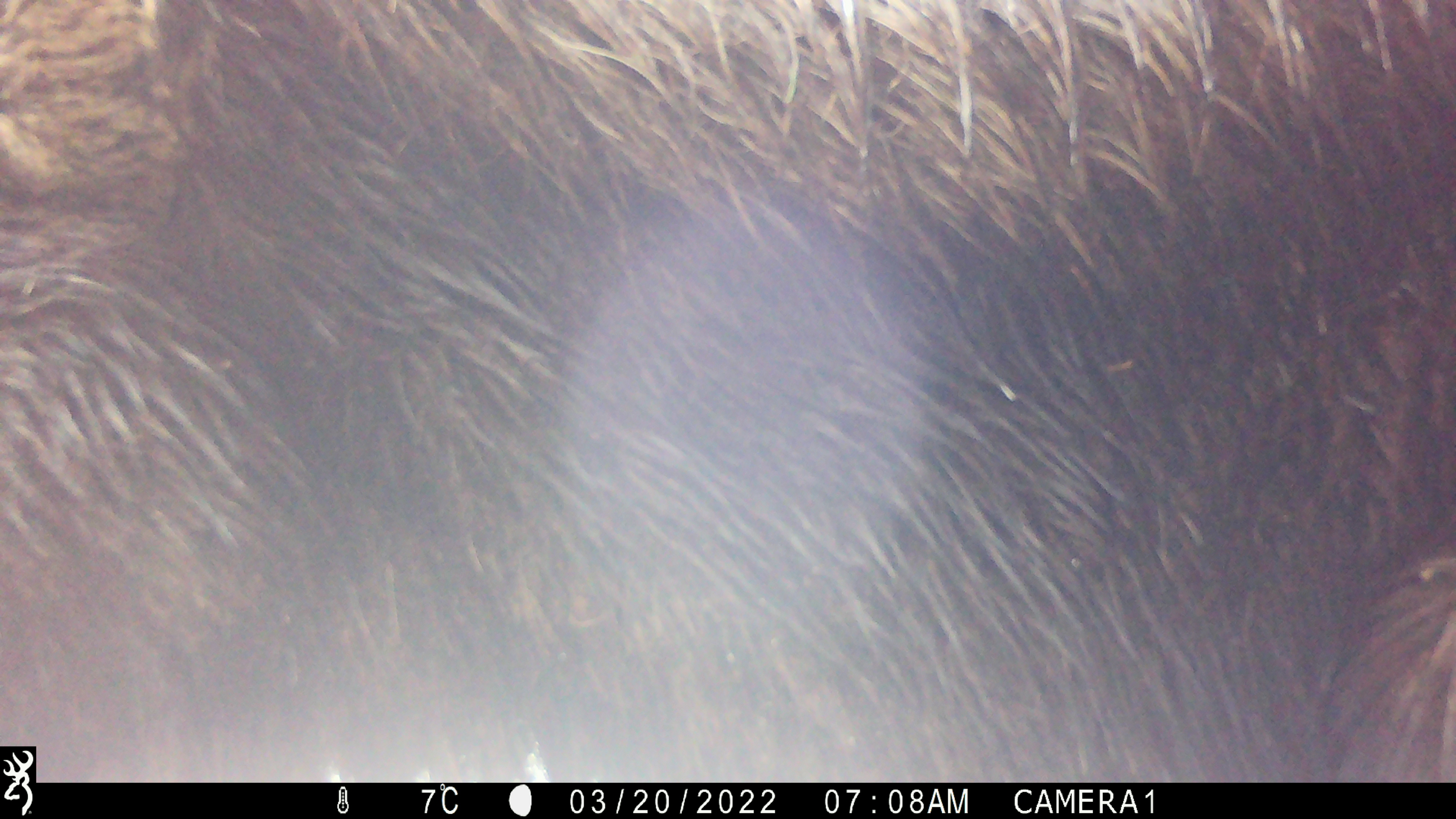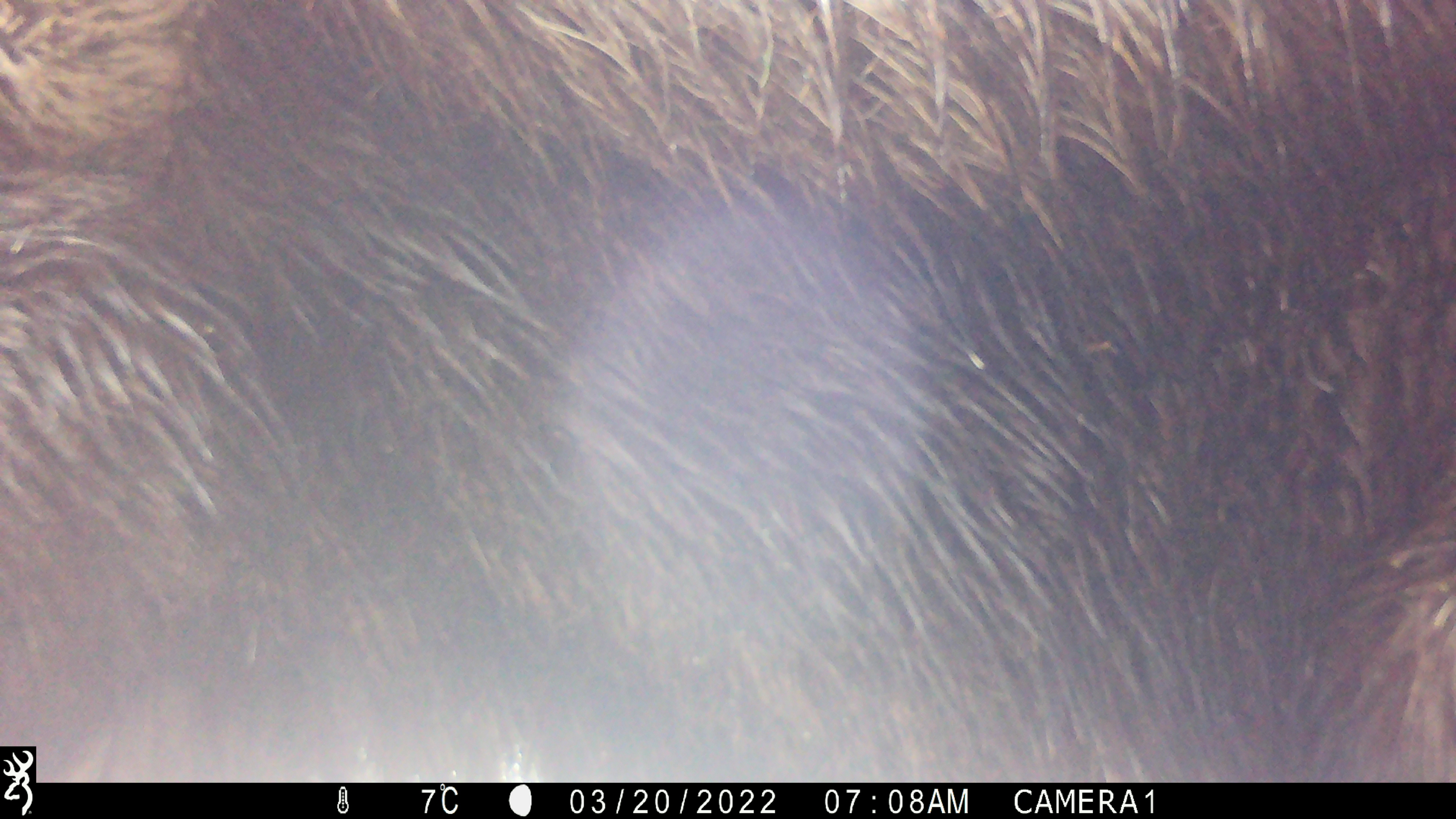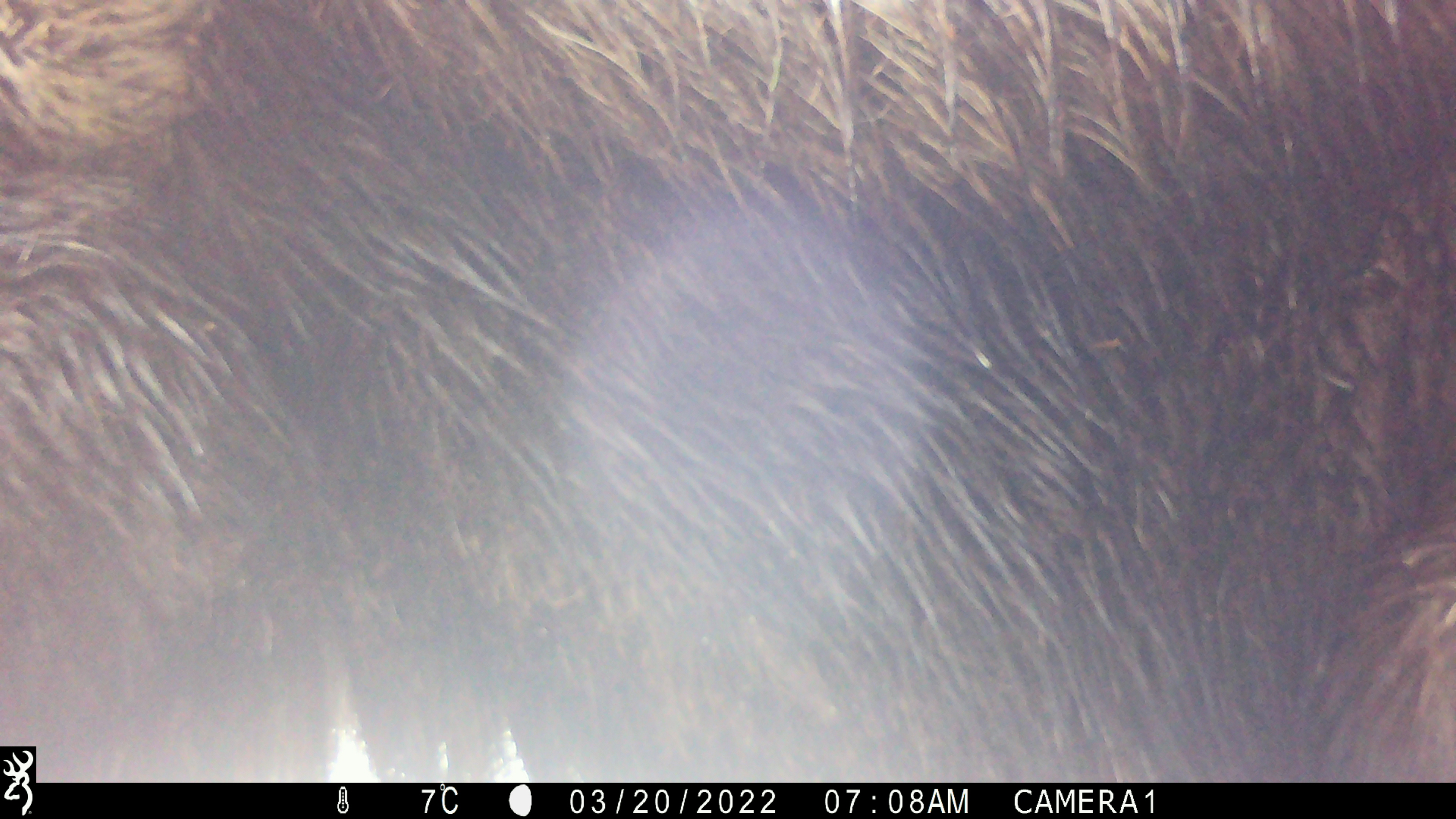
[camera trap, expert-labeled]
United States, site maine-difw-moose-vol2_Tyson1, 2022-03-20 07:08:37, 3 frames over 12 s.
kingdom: Animalia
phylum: Chordata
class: Mammalia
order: Artiodactyla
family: Cervidae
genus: Alces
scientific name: Alces alces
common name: moose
Moose (Alces alces).